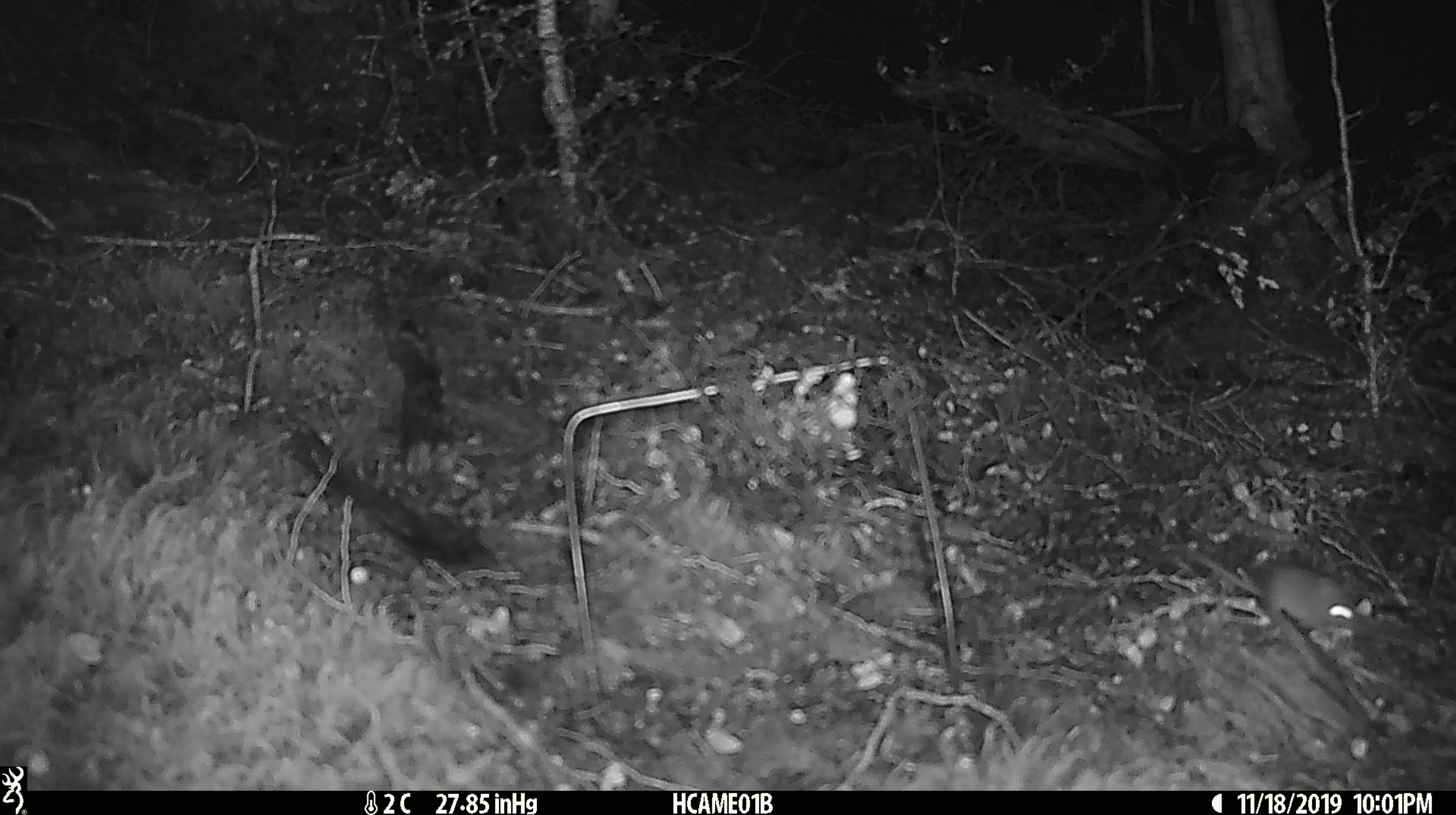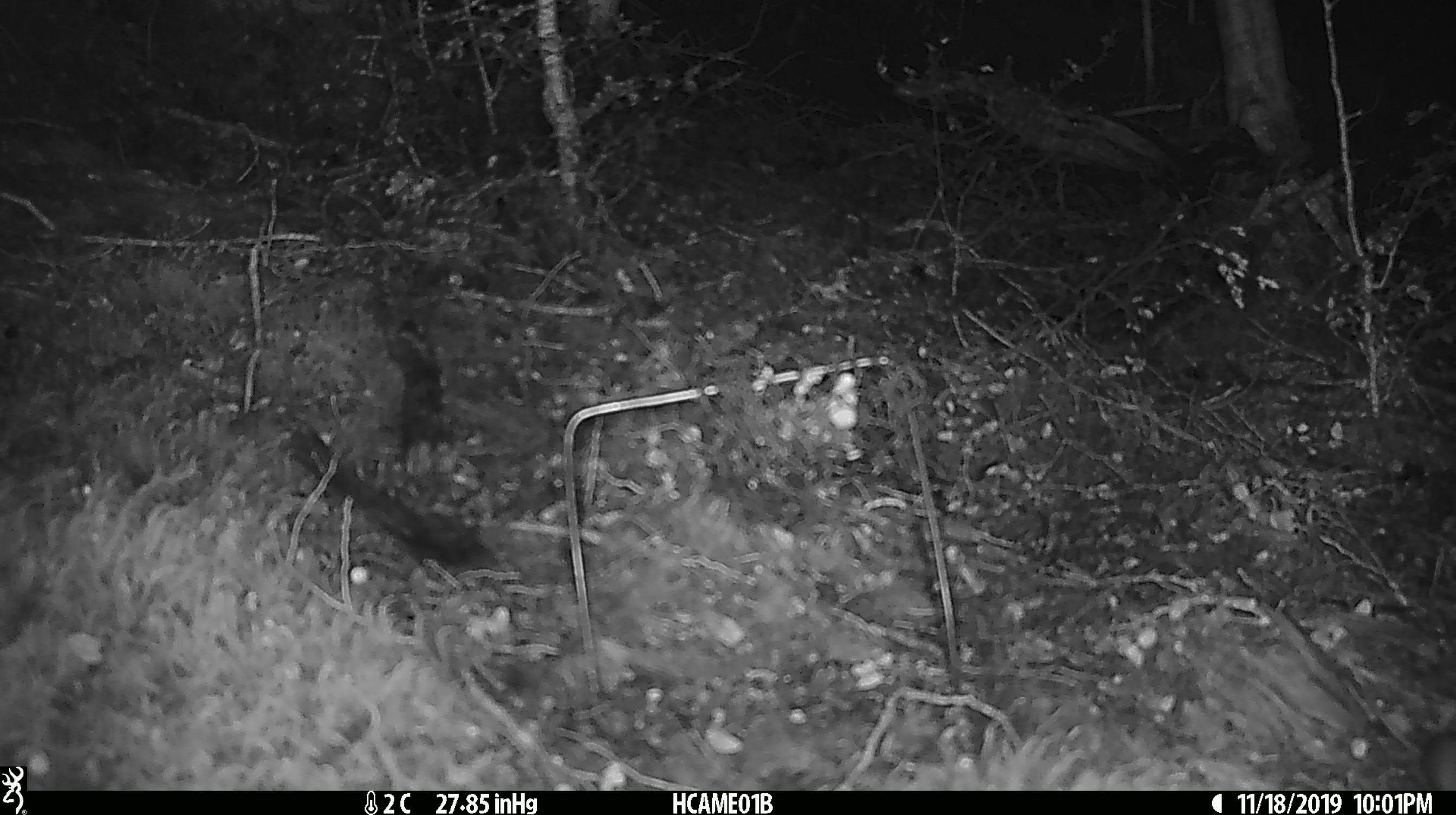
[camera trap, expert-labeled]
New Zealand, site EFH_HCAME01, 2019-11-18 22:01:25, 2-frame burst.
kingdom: Animalia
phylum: Chordata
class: Mammalia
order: Rodentia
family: Muridae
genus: Mus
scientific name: Mus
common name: mouse